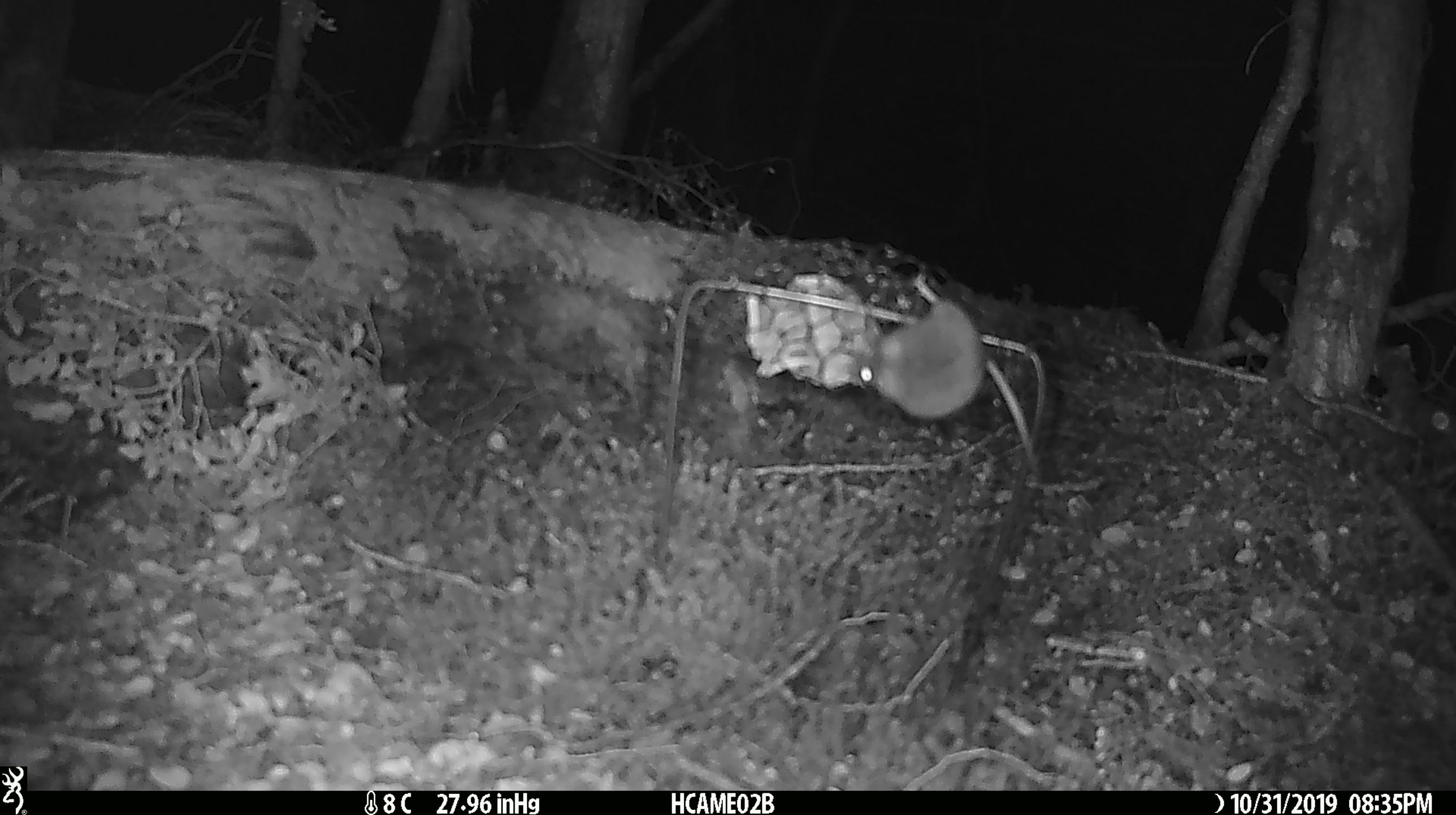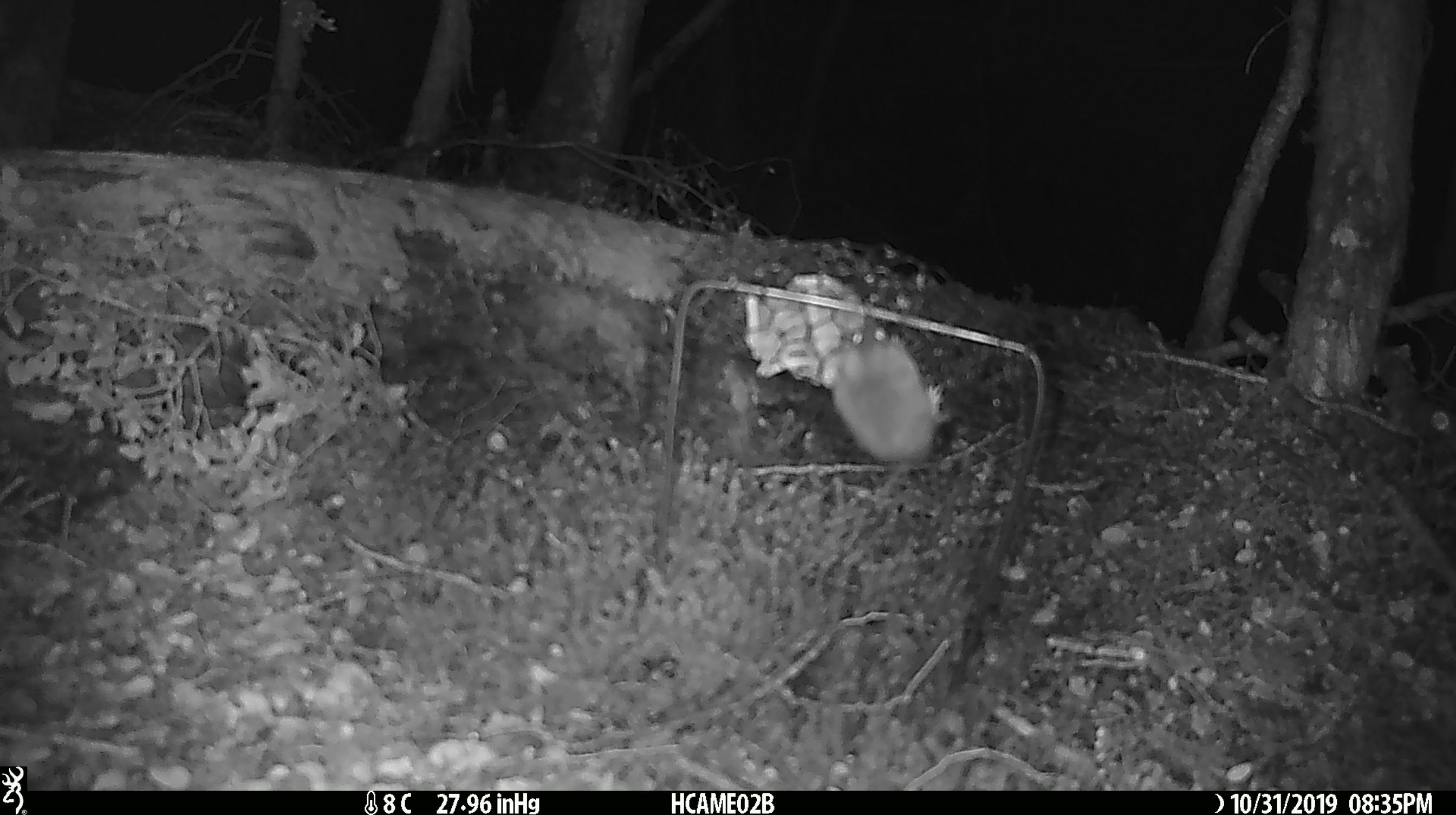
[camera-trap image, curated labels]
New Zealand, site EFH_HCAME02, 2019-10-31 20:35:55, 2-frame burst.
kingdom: Animalia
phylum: Chordata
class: Mammalia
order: Rodentia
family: Muridae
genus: Mus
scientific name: Mus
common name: mouse